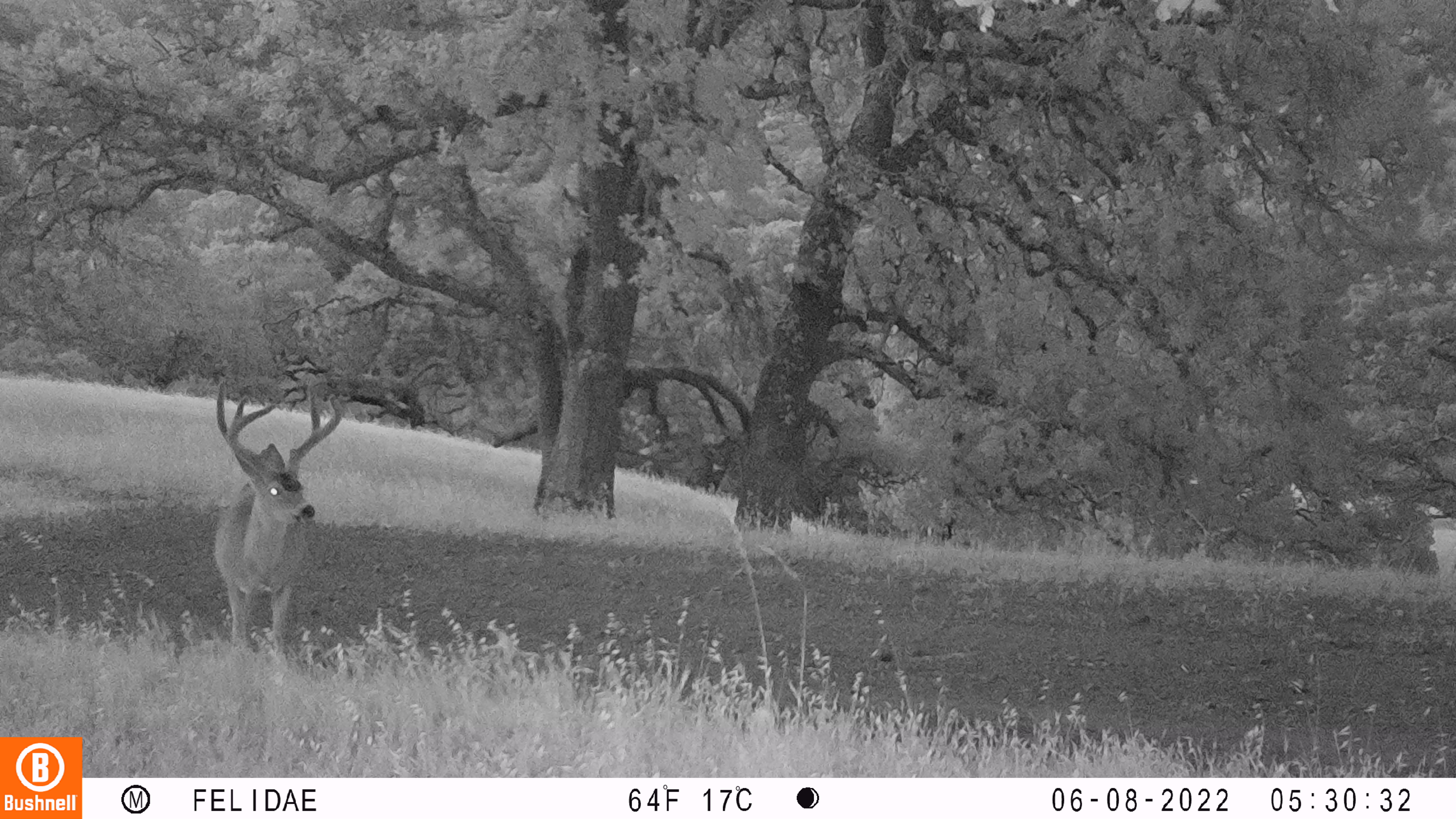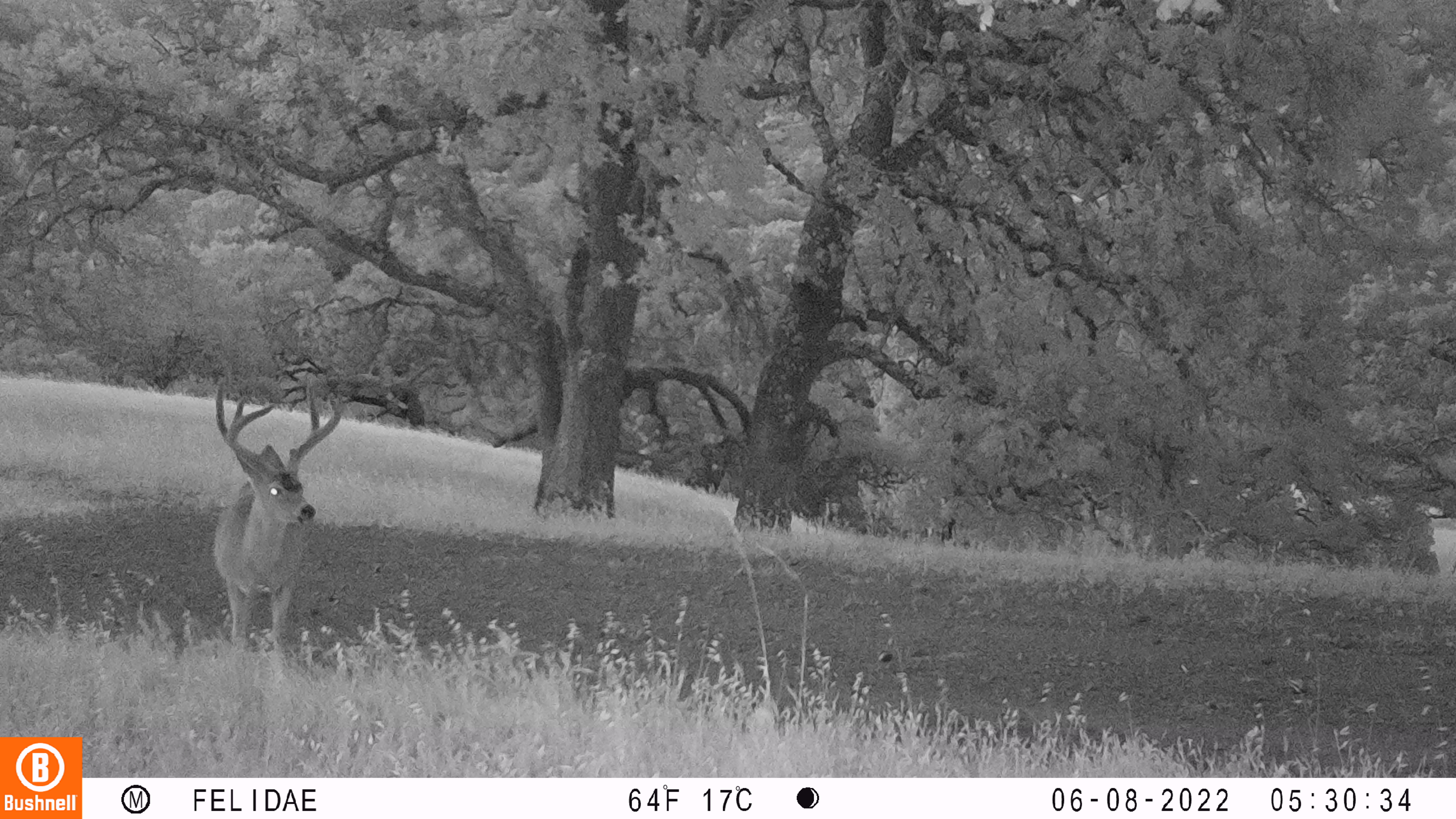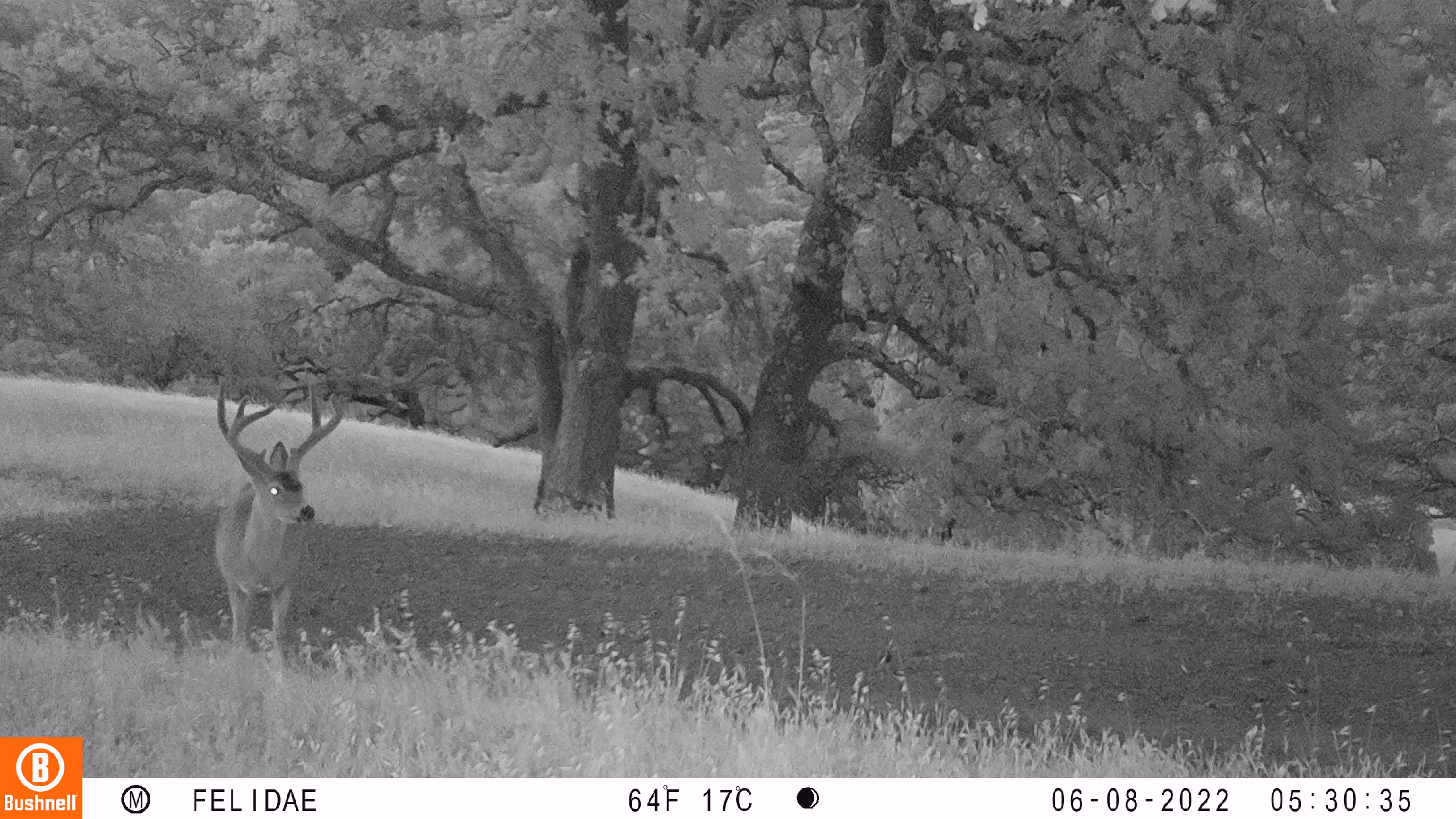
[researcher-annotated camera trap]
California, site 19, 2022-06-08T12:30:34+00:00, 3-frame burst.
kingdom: Animalia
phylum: Chordata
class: Mammalia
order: Artiodactyla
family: Cervidae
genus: Odocoileus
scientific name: Odocoileus hemionus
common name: mule deer